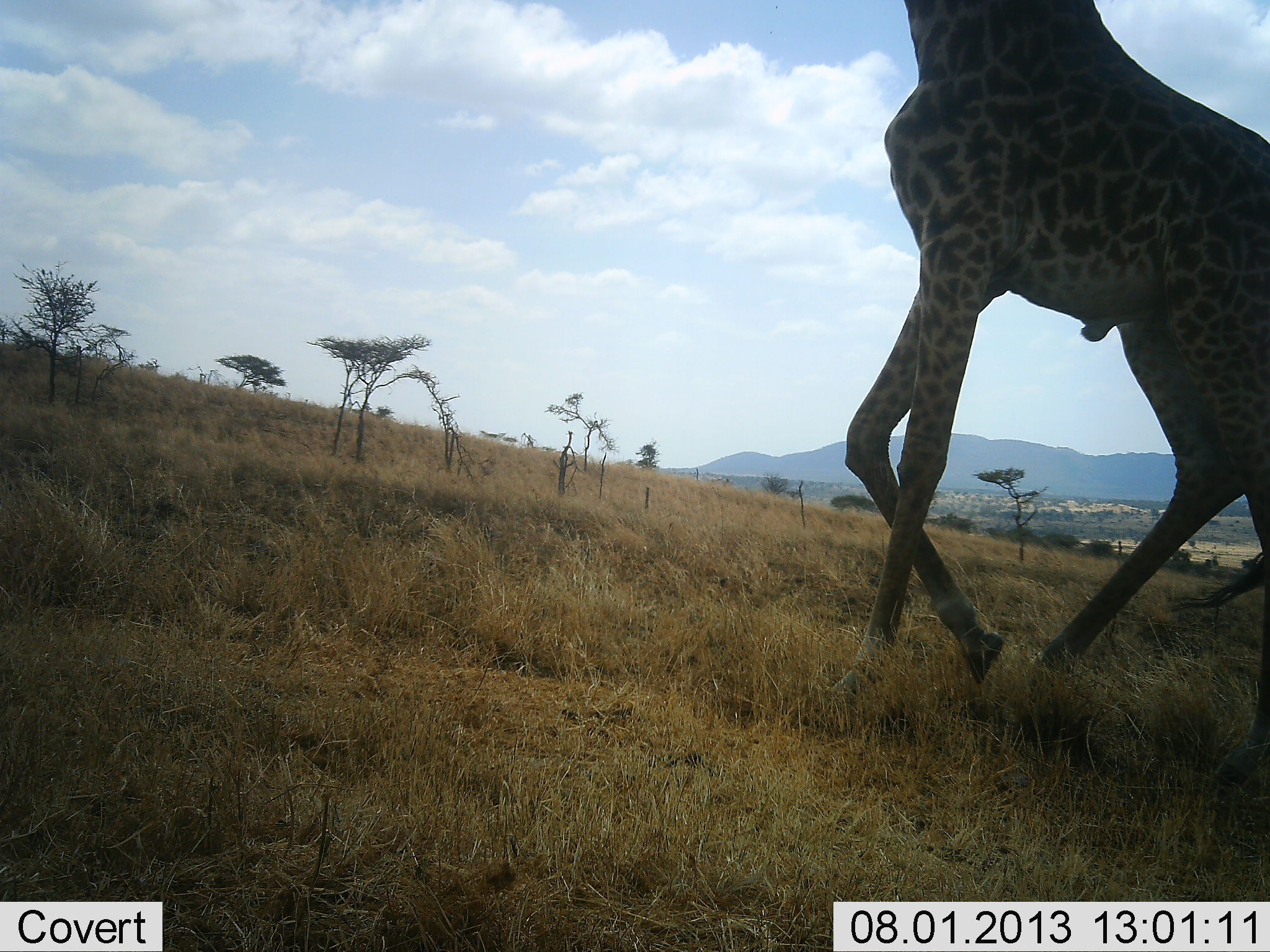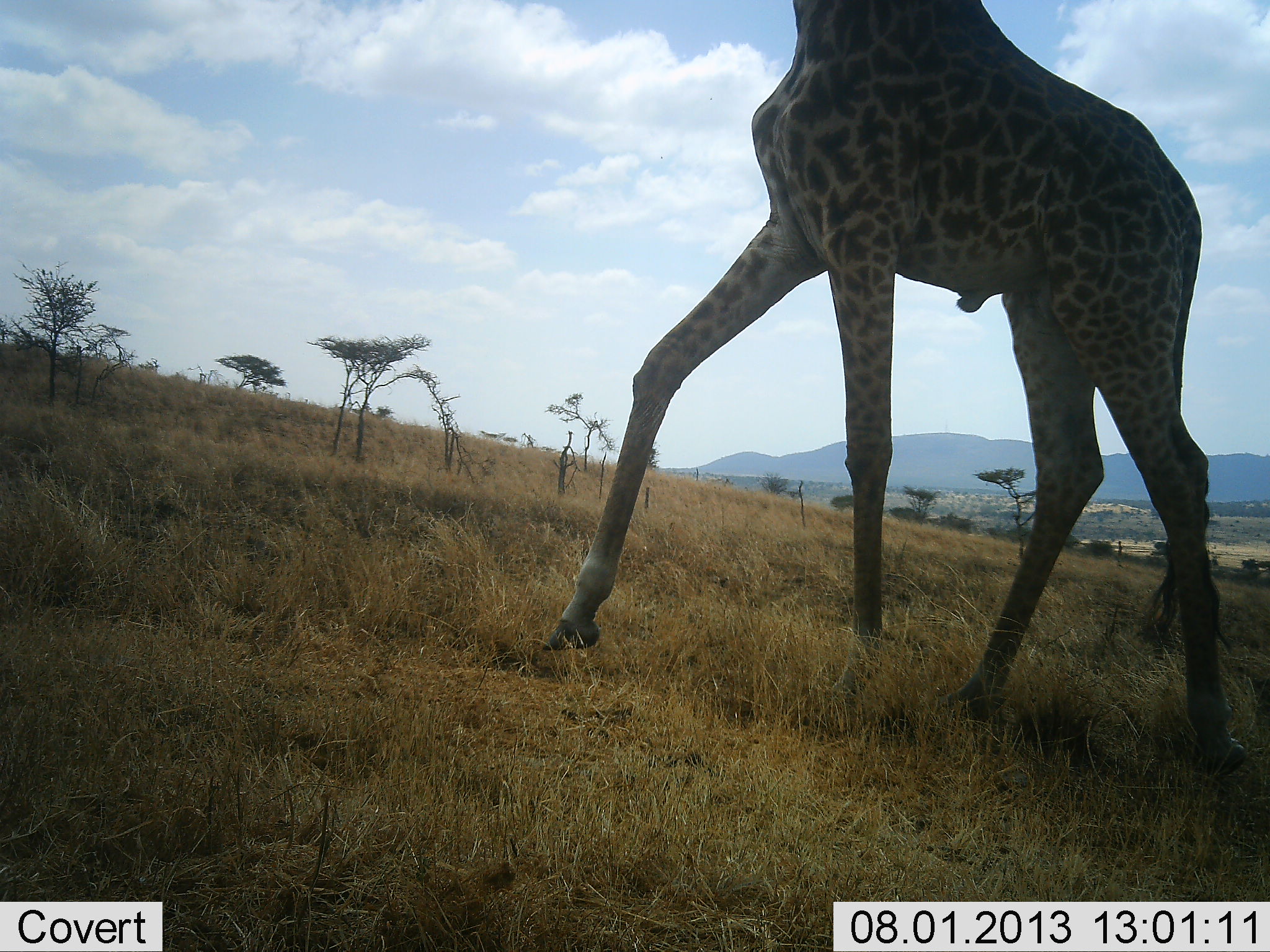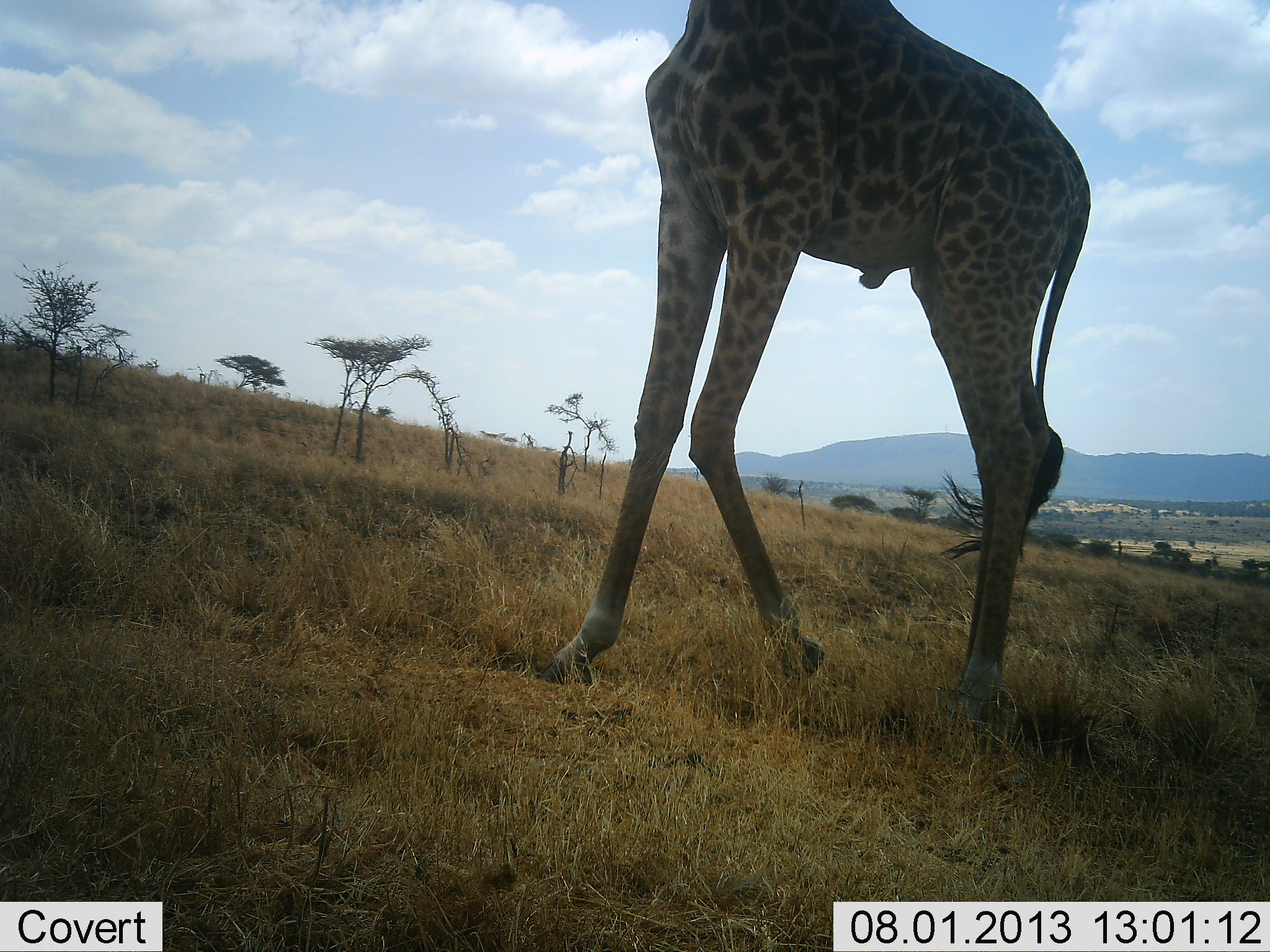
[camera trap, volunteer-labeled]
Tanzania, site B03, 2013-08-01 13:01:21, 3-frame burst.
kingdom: Animalia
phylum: Chordata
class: Mammalia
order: Artiodactyla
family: Giraffidae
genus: Giraffa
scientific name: Giraffa camelopardalis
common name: giraffe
Giraffe (Giraffa camelopardalis), count 1. Behavior (volunteer vote fractions): standing 11%, resting 3%, moving 95%, interacting 0%. Young present (vote fraction): 0%. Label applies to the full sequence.